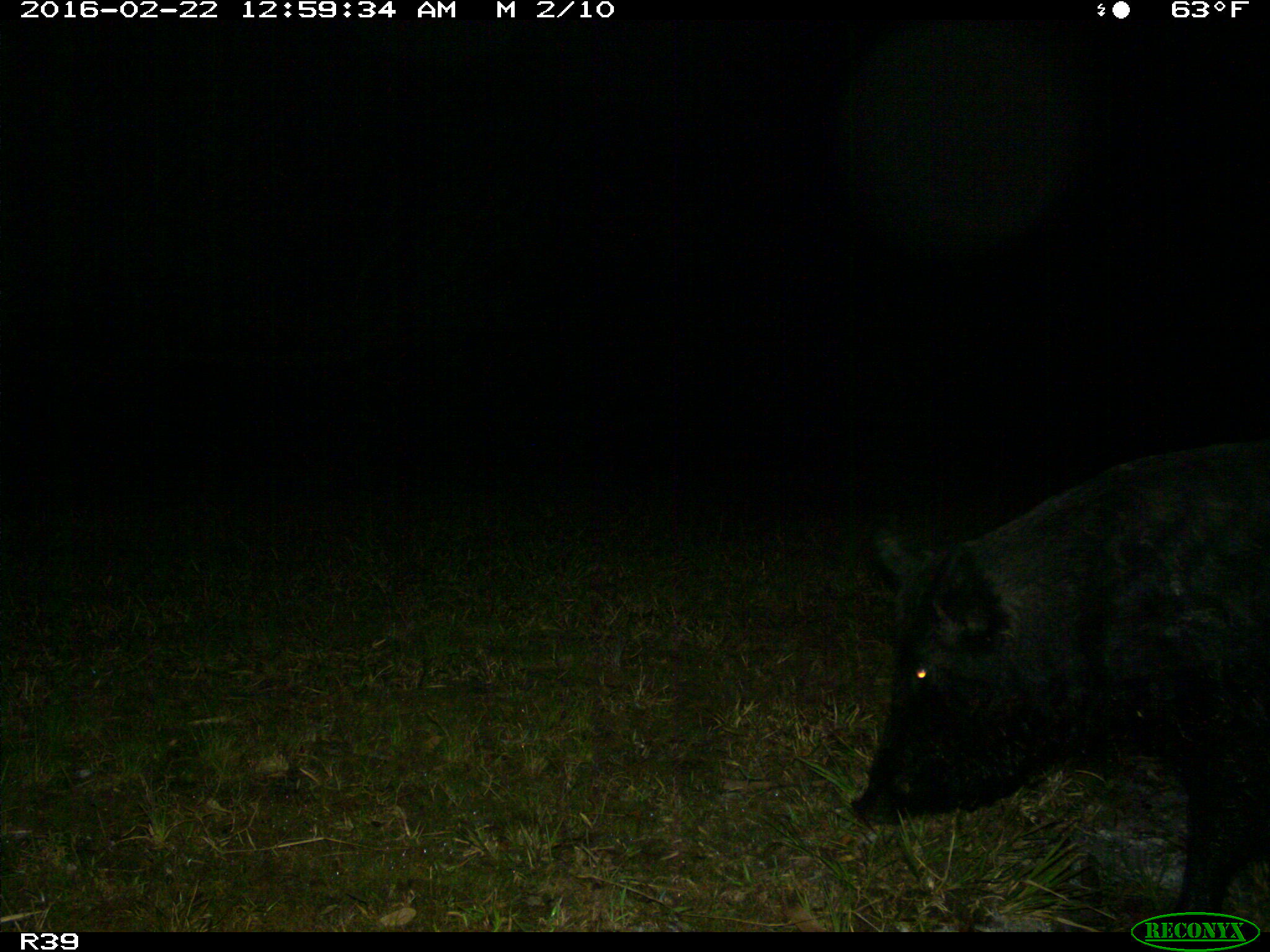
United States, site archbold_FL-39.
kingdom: Animalia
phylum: Chordata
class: Mammalia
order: Artiodactyla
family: Suidae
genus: Sus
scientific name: Sus scrofa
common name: wild boar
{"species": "Sus scrofa (wild boar)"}